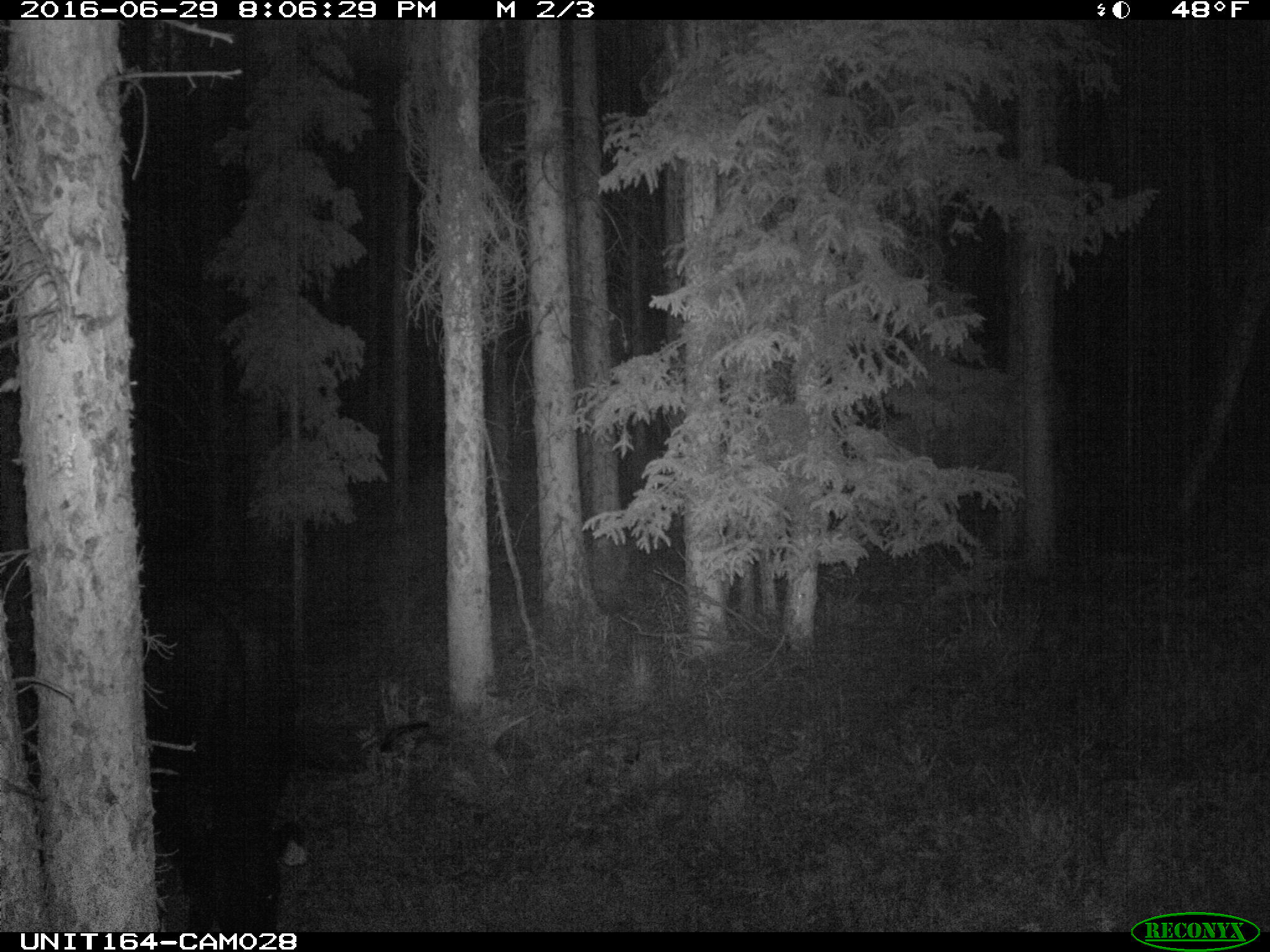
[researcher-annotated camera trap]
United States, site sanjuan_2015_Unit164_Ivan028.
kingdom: Animalia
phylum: Chordata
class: Mammalia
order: Artiodactyla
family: Bovidae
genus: Bos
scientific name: Bos taurus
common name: domestic cow